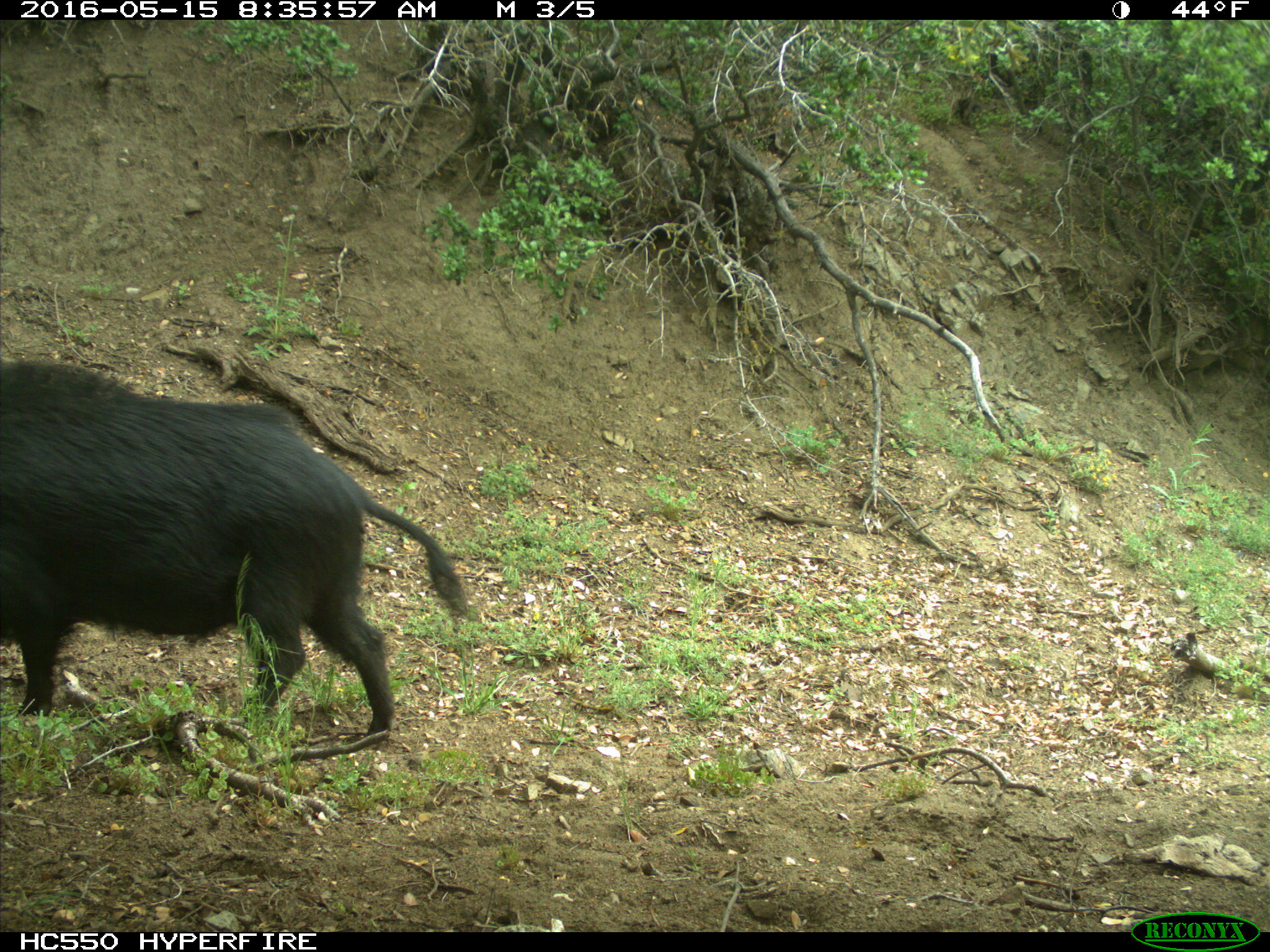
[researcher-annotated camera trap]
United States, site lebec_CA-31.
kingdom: Animalia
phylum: Chordata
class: Mammalia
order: Artiodactyla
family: Suidae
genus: Sus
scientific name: Sus scrofa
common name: wild boar